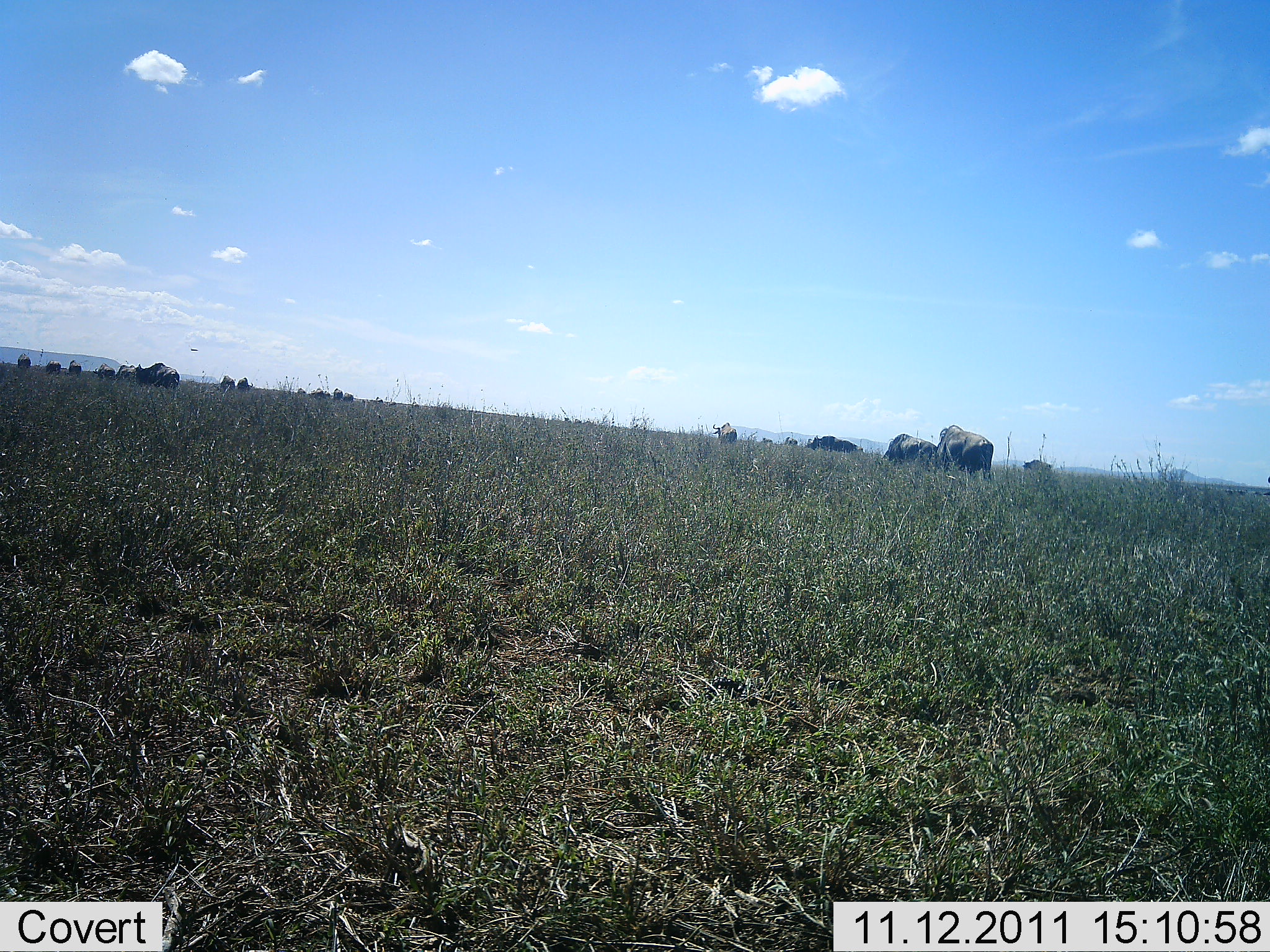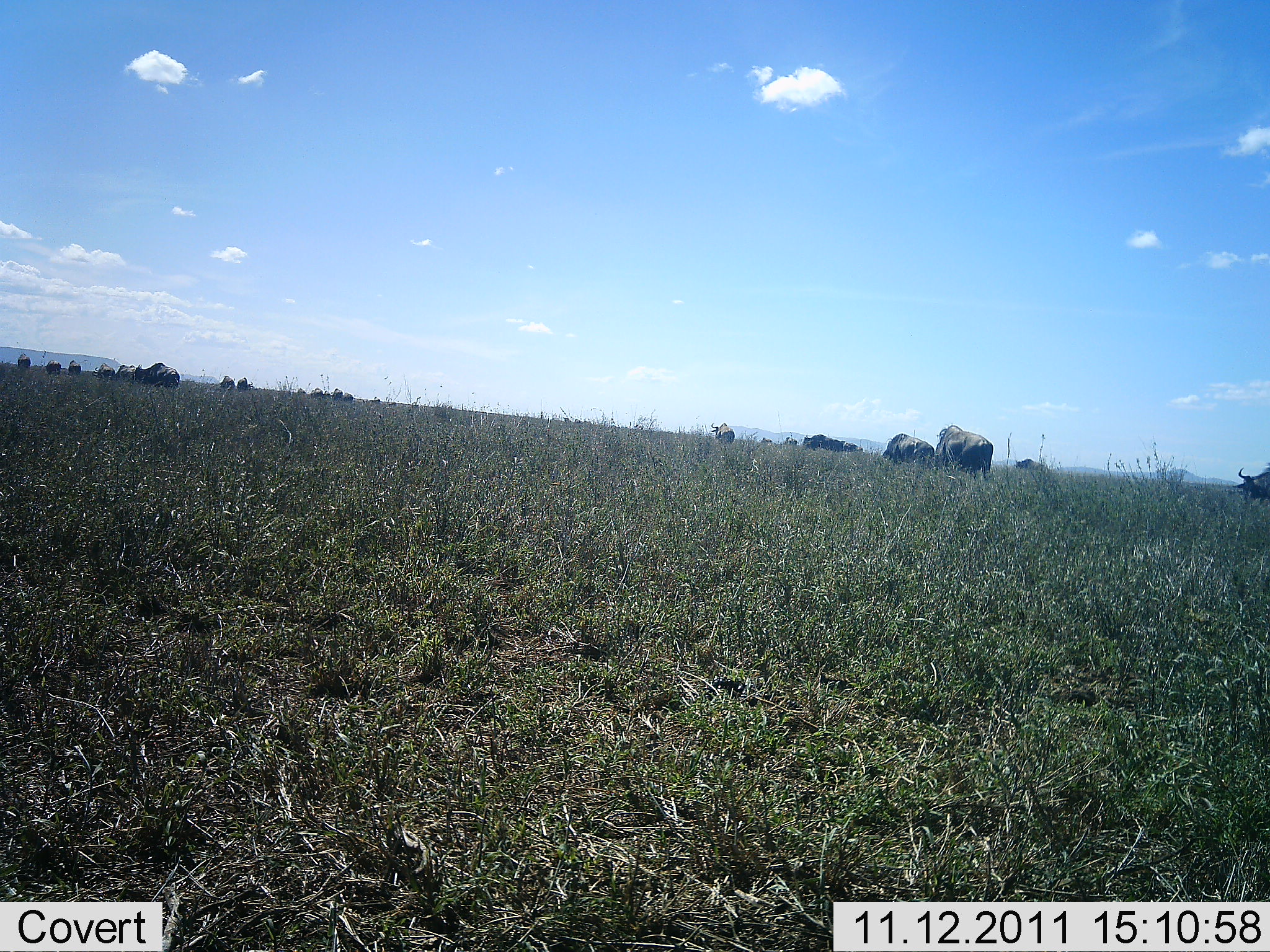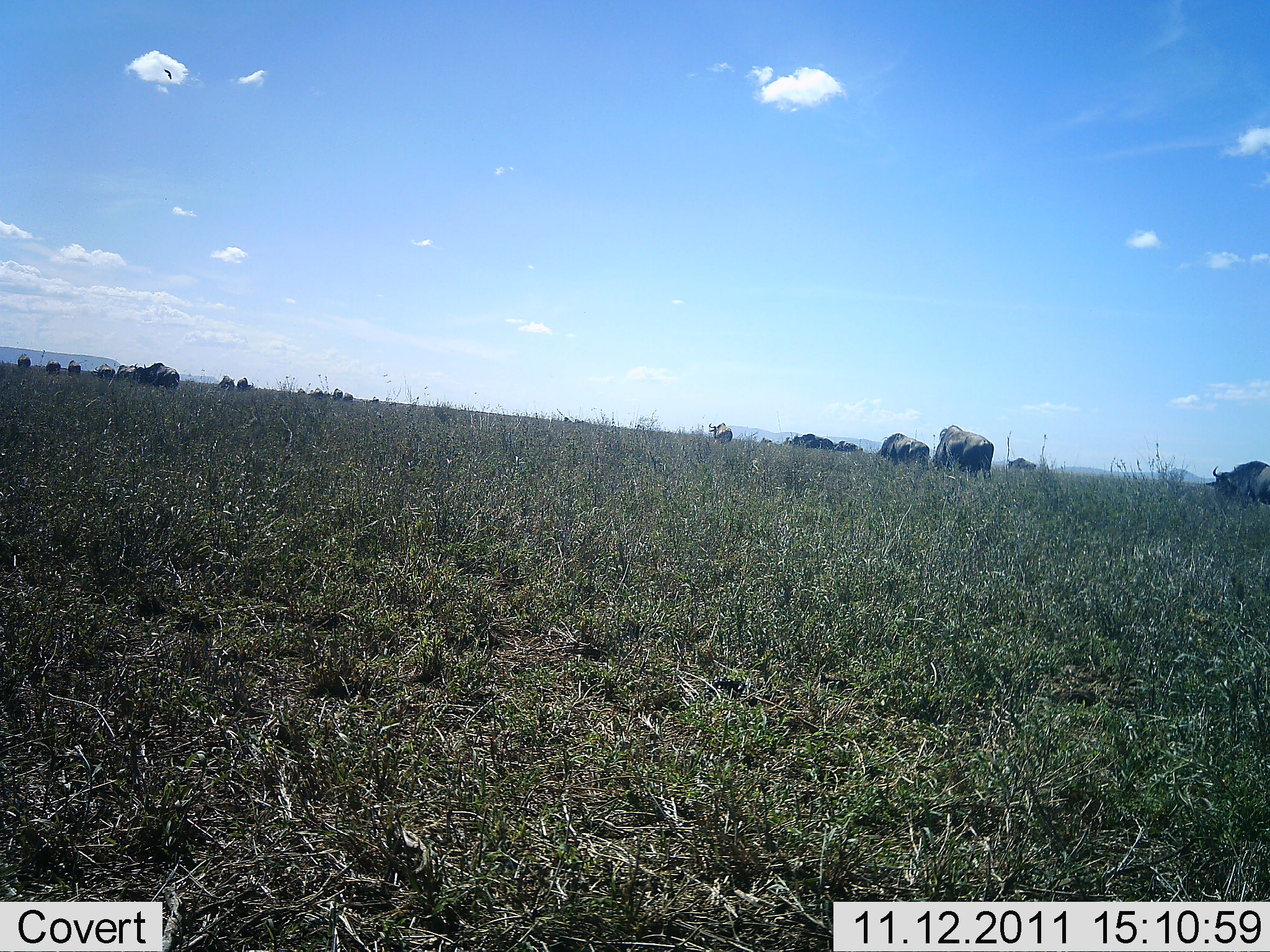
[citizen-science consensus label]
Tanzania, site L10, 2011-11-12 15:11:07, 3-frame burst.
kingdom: Animalia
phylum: Chordata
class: Mammalia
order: Artiodactyla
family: Bovidae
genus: Connochaetes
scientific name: Connochaetes taurinus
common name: blue wildebeest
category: wildebeest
Wildebeest (blue wildebeest) (Connochaetes taurinus), count 11-50. Behavior (volunteer vote fractions): standing 0%, resting 0%, moving 80%, interacting 0%. Young present (vote fraction): 0%. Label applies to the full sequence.